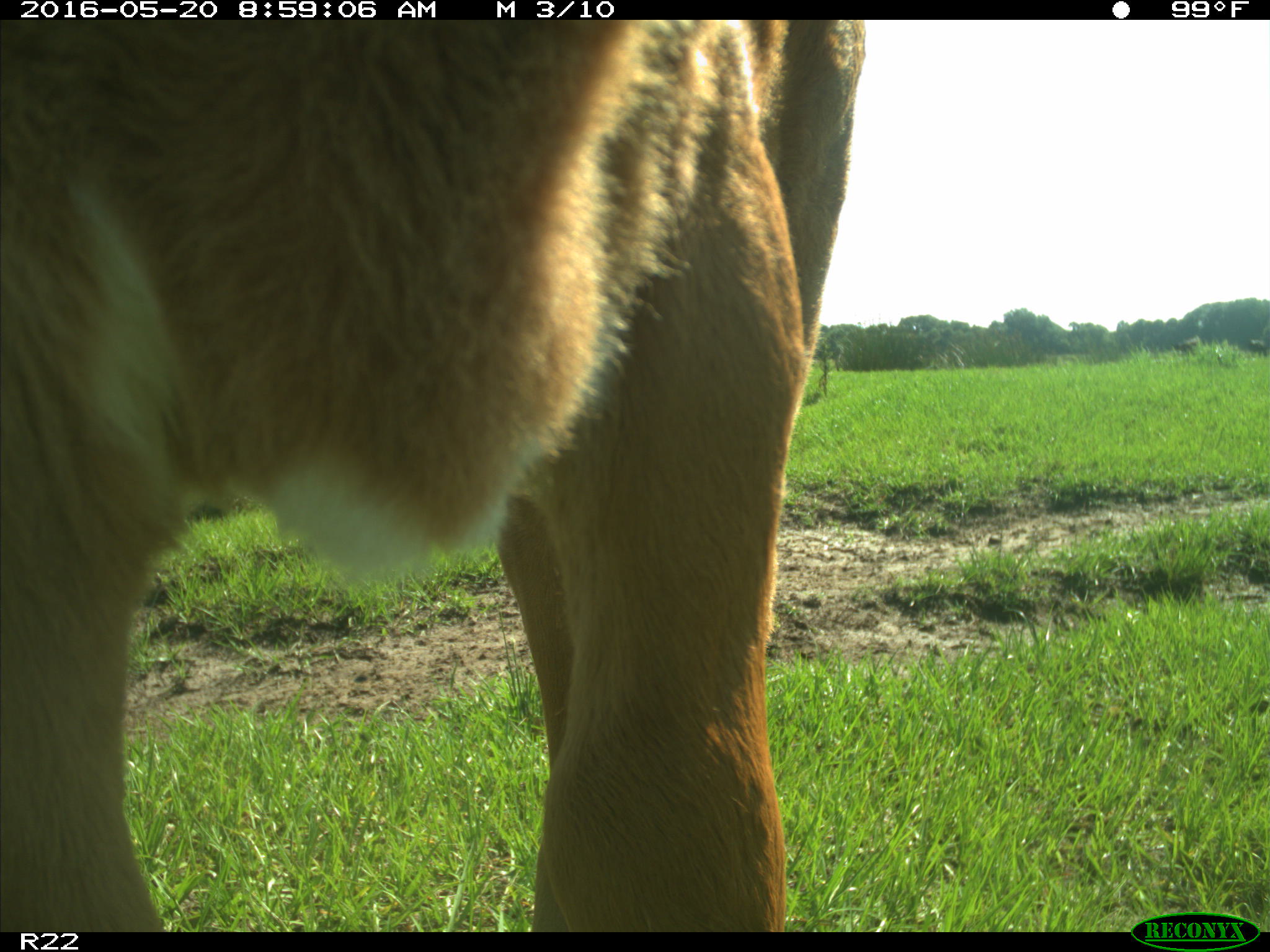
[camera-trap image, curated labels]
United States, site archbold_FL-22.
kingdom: Animalia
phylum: Chordata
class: Mammalia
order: Artiodactyla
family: Bovidae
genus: Bos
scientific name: Bos taurus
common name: domestic cow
Bos taurus (domestic cow).